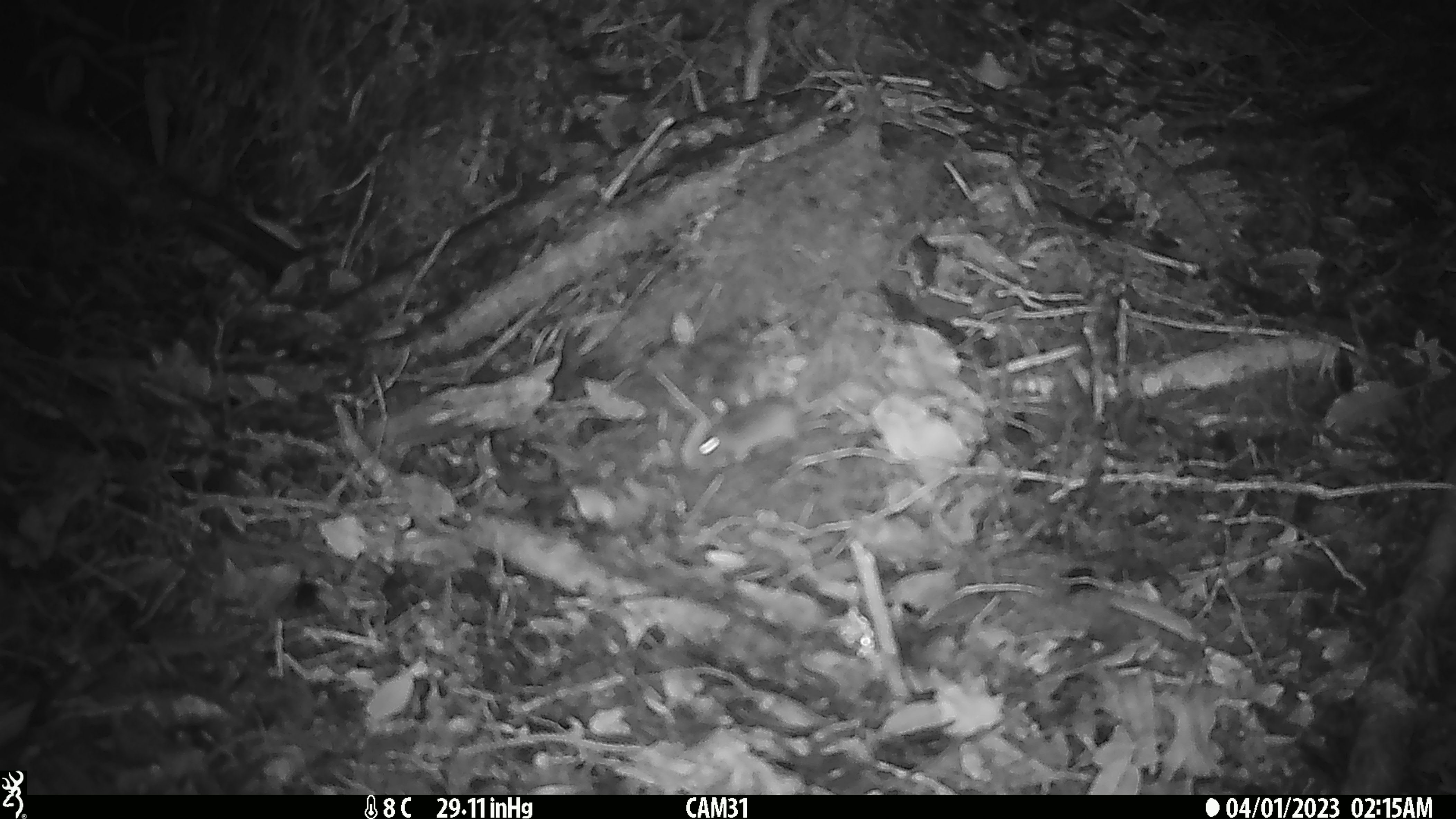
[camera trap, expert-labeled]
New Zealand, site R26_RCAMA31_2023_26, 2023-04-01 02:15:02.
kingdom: Animalia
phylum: Chordata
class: Mammalia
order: Rodentia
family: Muridae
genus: Mus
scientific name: Mus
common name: mouse